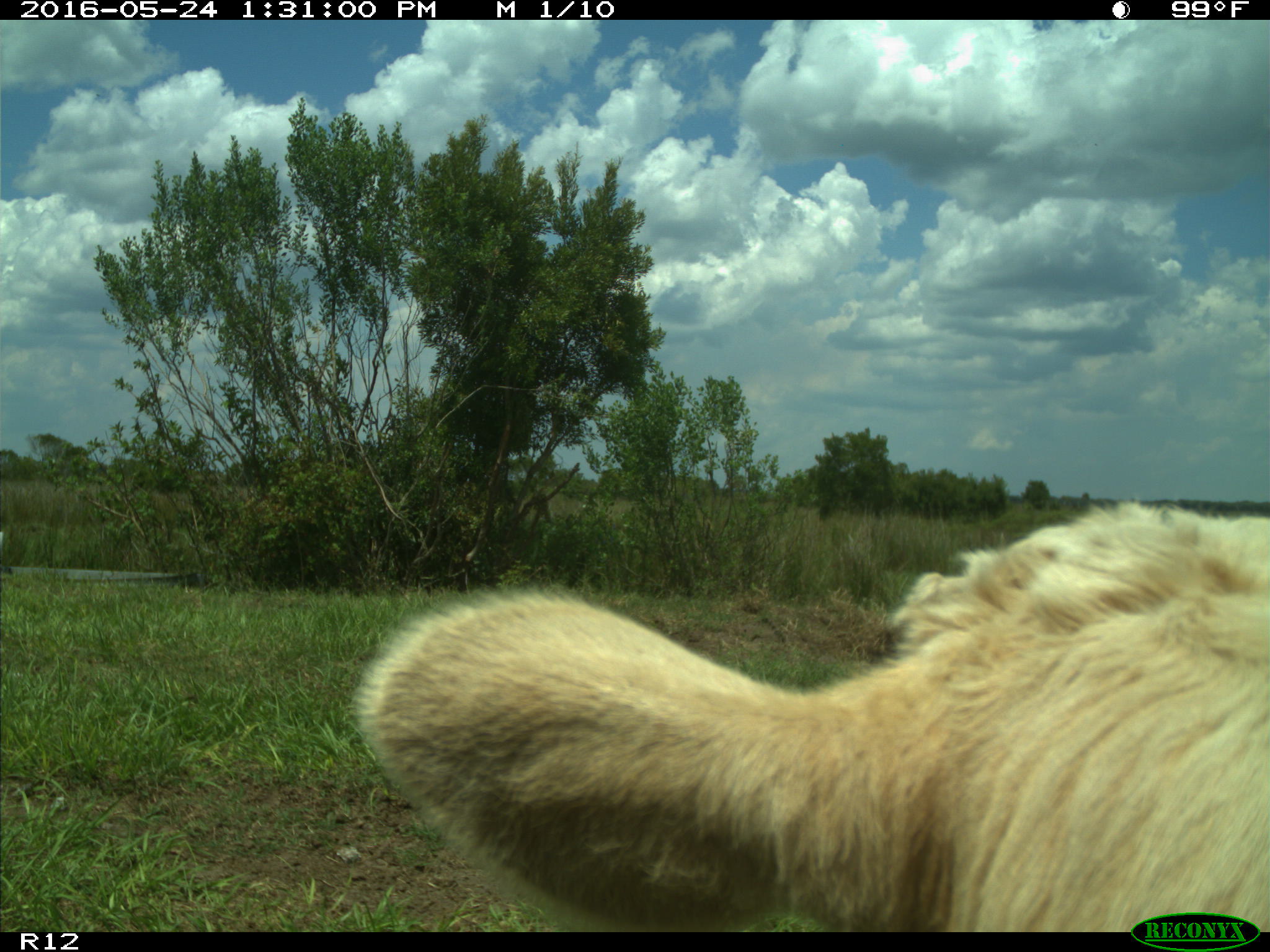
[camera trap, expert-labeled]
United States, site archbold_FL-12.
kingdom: Animalia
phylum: Chordata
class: Mammalia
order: Artiodactyla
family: Bovidae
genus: Bos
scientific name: Bos taurus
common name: domestic cow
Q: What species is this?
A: Bos taurus (domestic cow).